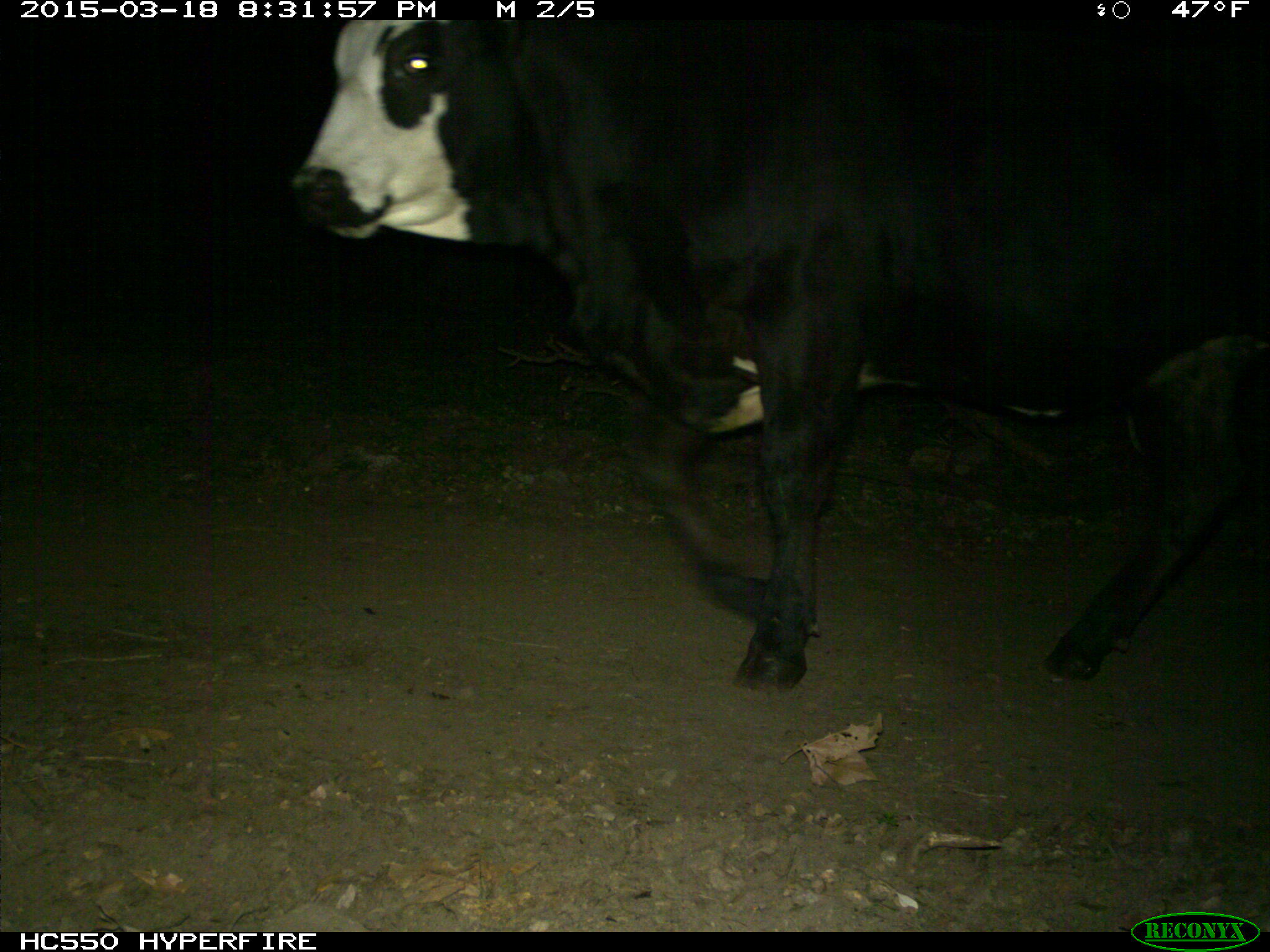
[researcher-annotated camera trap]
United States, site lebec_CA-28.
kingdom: Animalia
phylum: Chordata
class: Mammalia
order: Artiodactyla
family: Bovidae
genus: Bos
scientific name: Bos taurus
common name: domestic cow